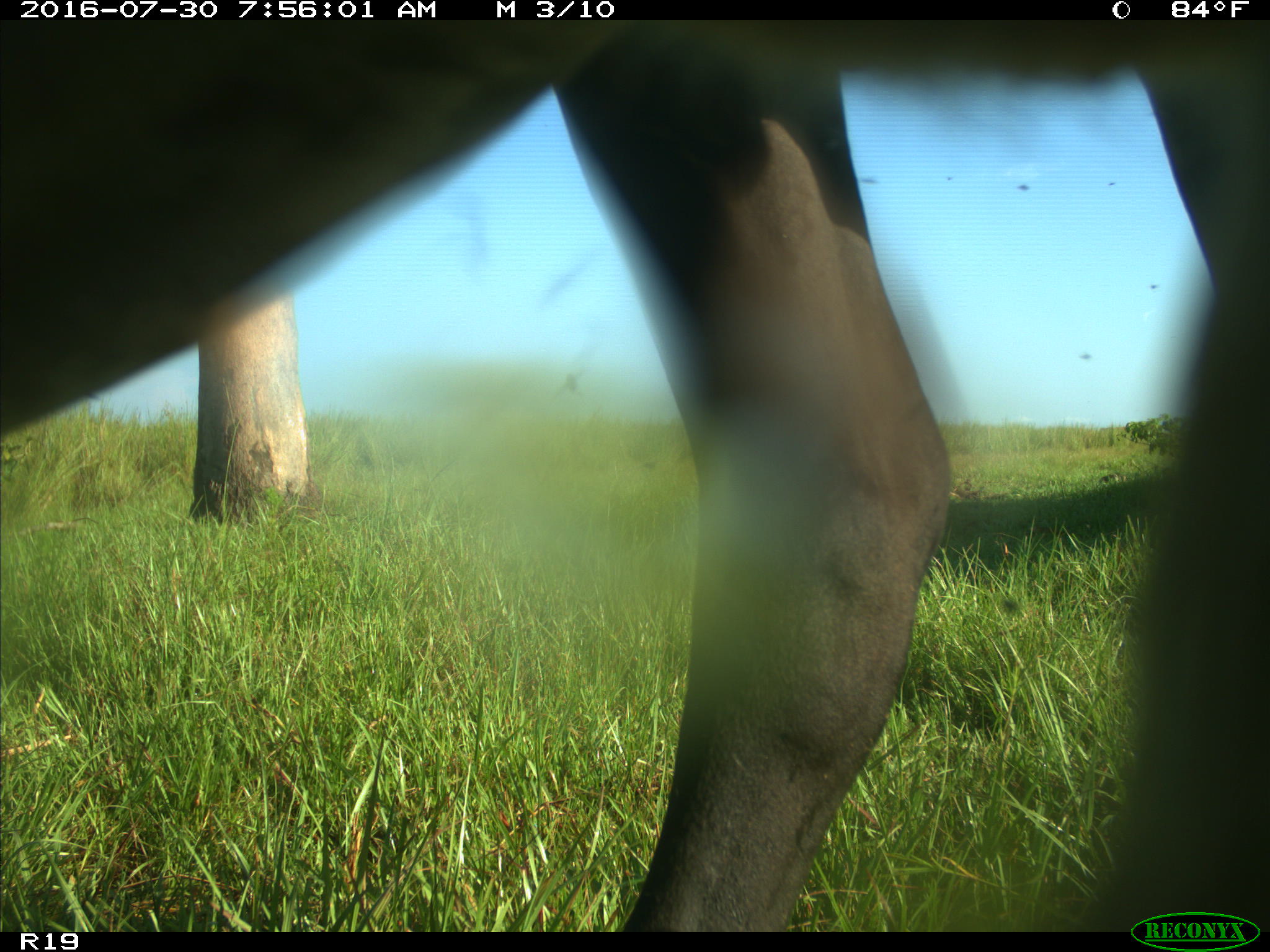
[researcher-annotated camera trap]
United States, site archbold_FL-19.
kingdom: Animalia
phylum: Chordata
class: Mammalia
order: Artiodactyla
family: Bovidae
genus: Bos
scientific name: Bos taurus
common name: domestic cow